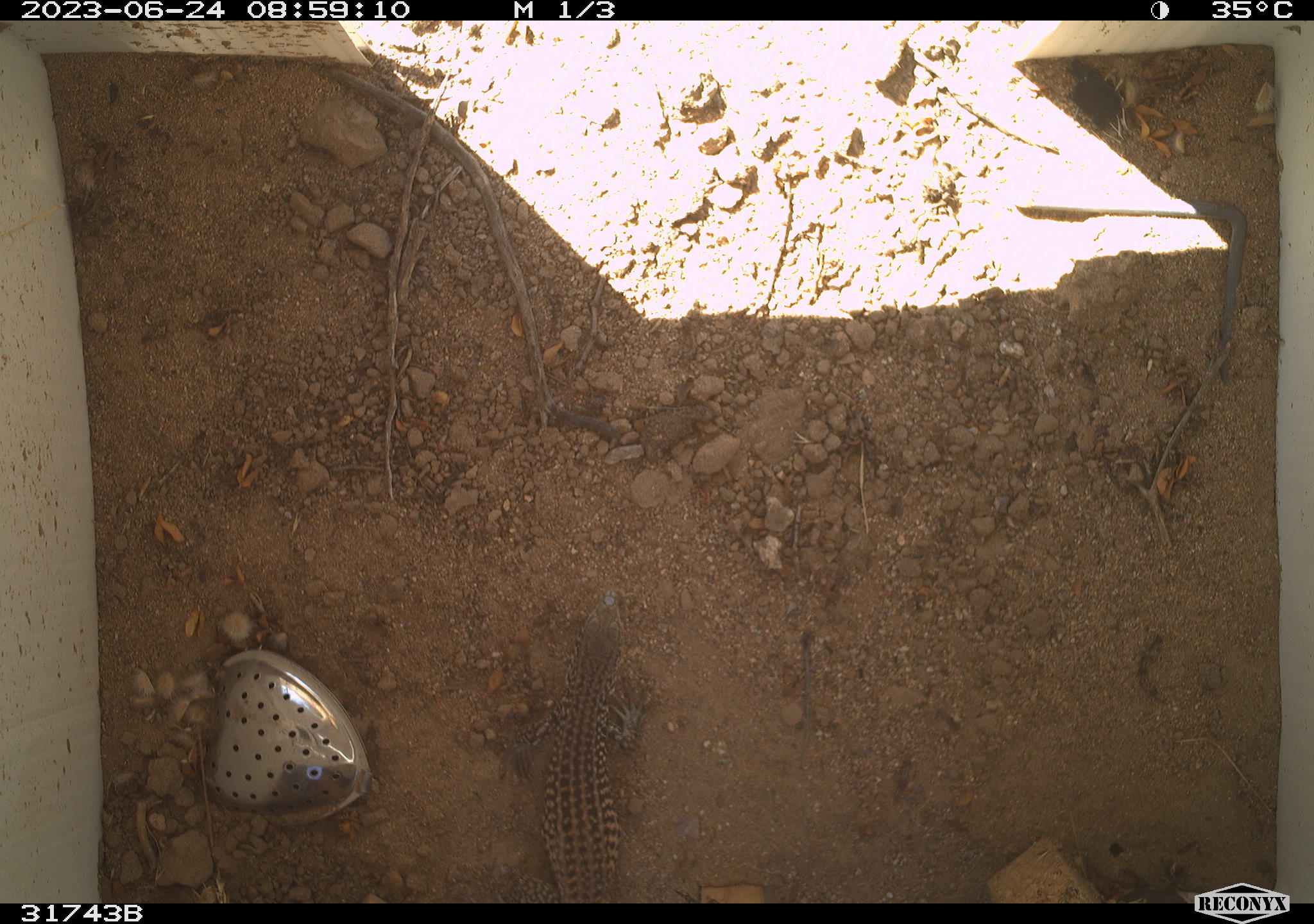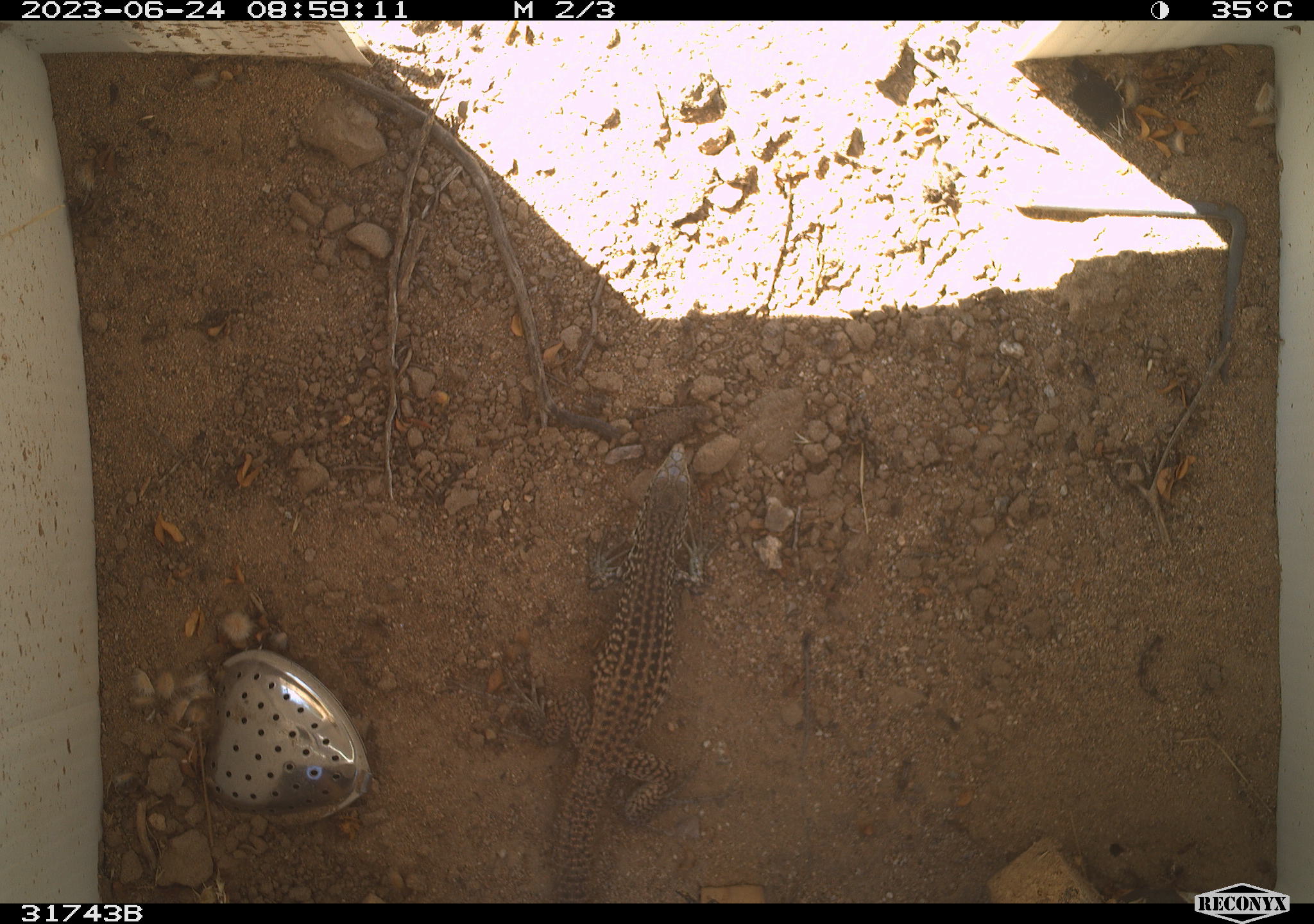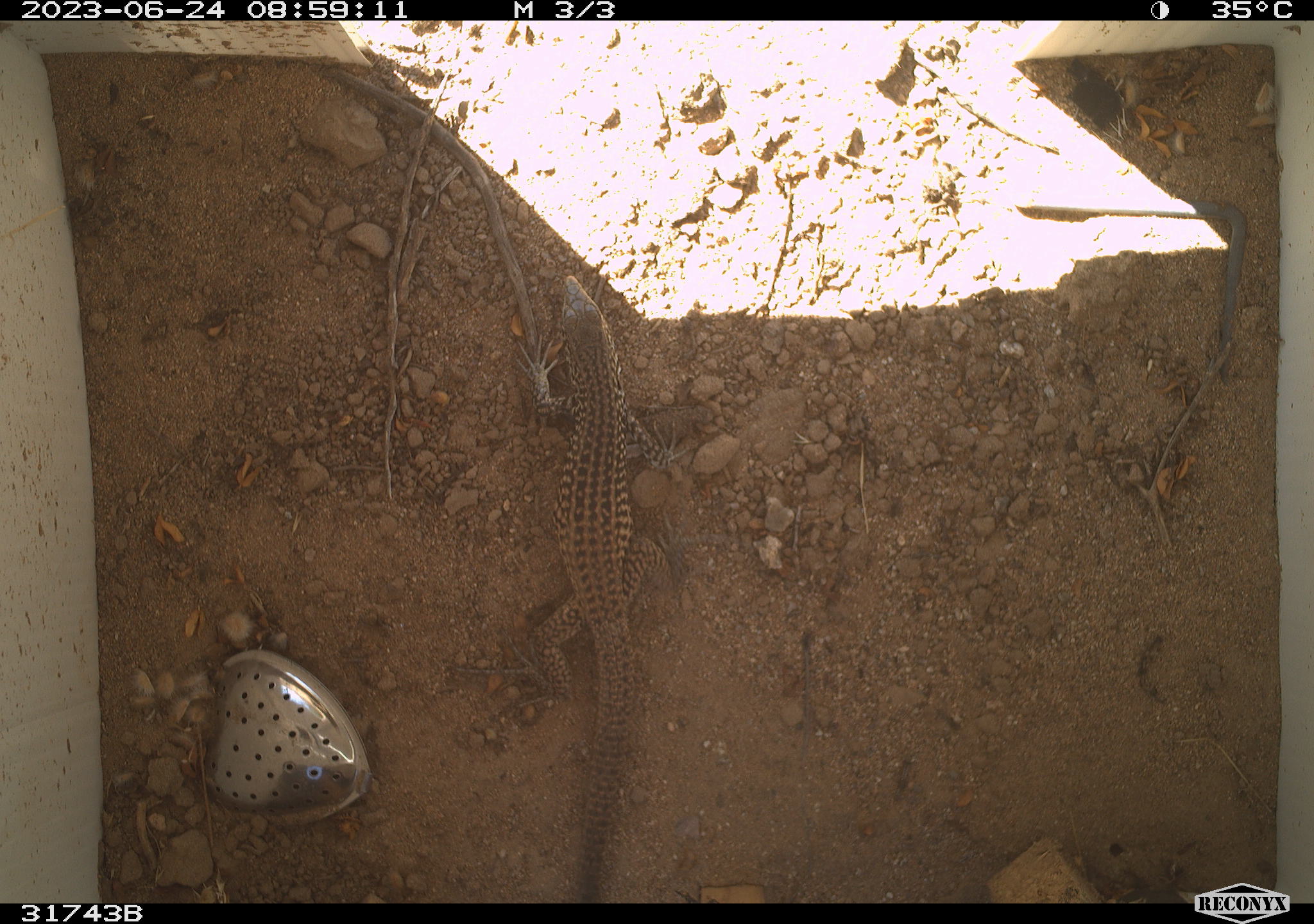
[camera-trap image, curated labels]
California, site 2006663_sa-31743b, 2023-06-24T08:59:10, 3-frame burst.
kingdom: Animalia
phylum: Chordata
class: Reptilia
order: Squamata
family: Teiidae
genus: Aspidoscelis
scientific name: Aspidoscelis tigris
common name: western whiptail